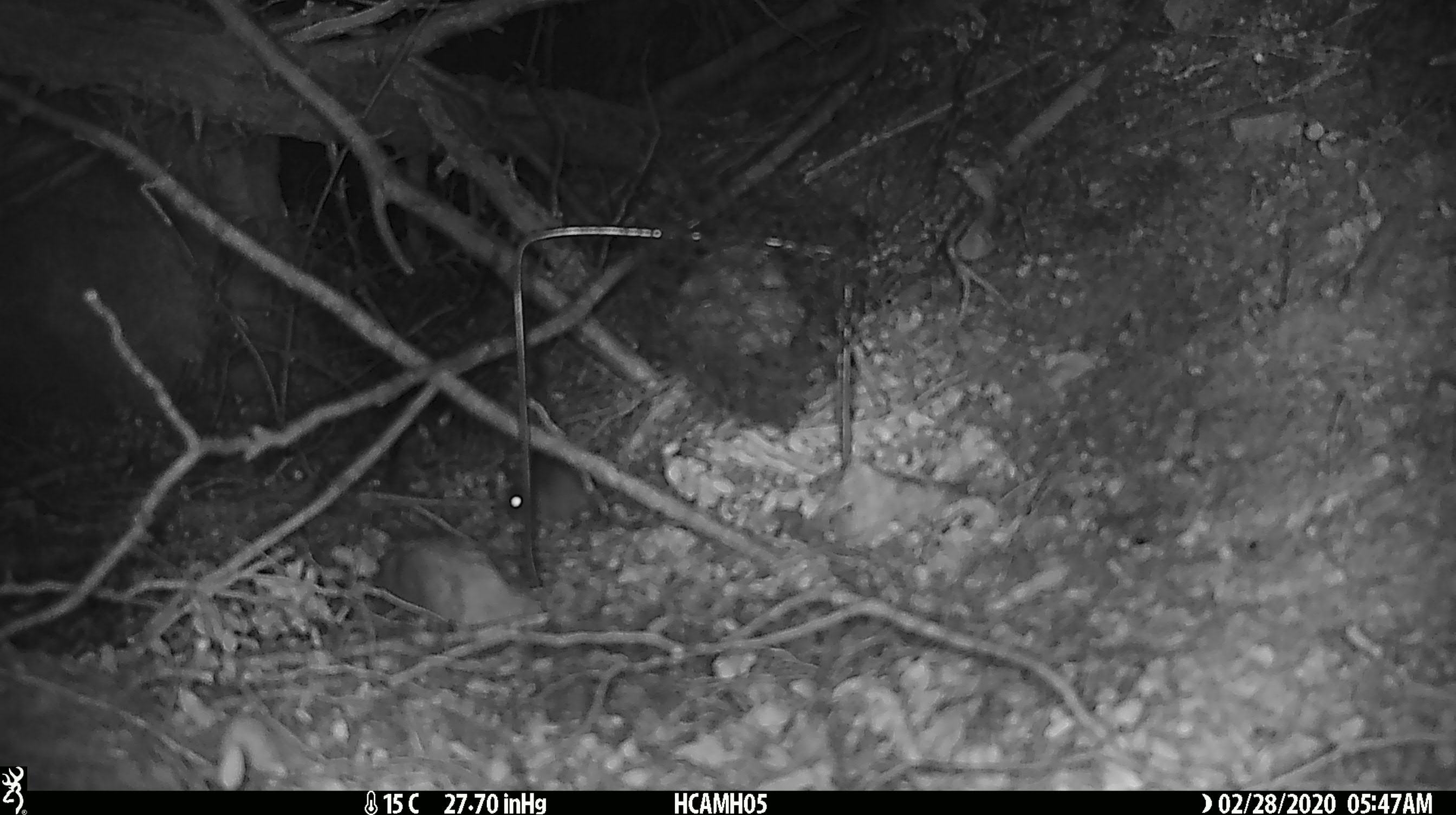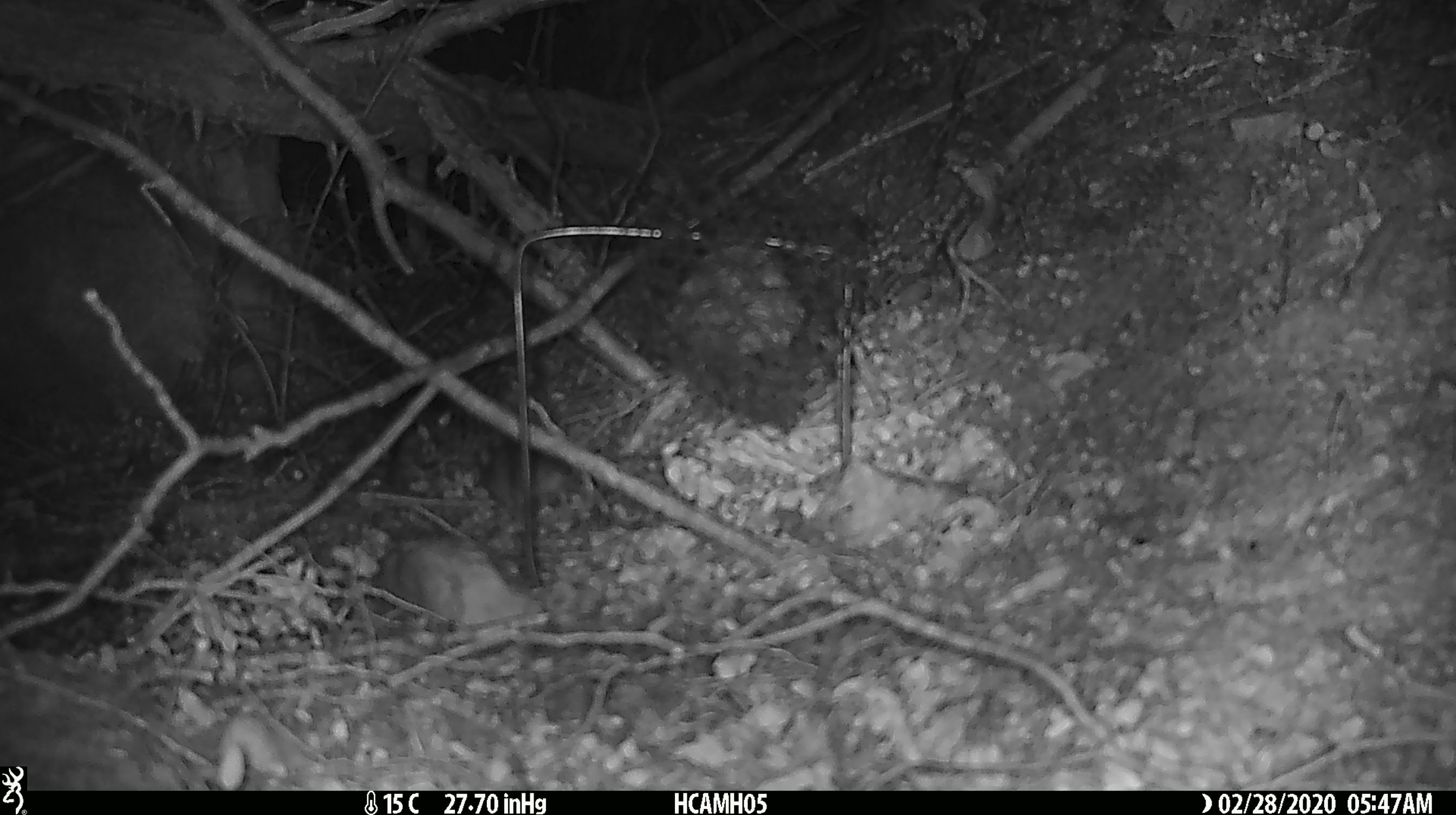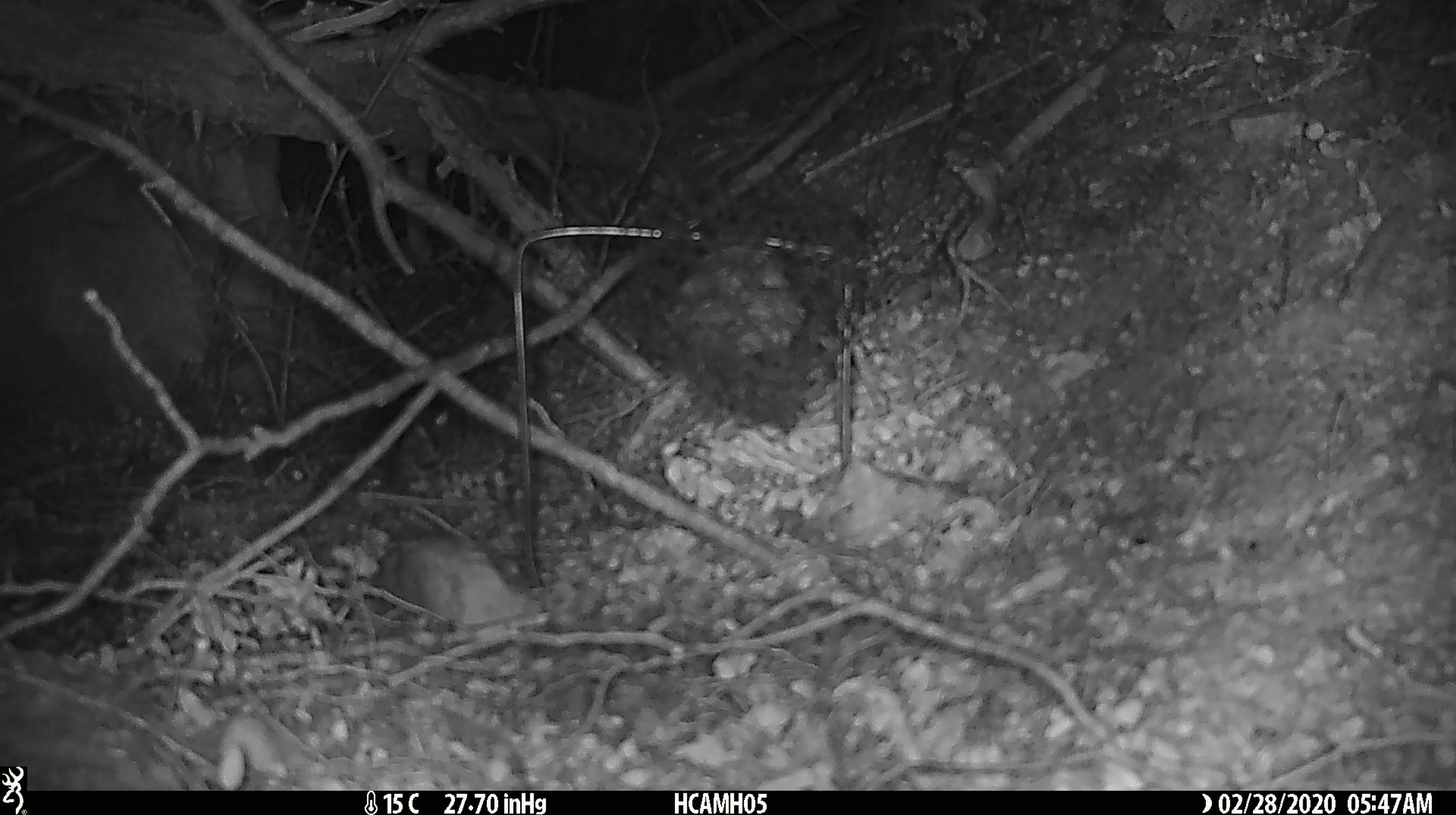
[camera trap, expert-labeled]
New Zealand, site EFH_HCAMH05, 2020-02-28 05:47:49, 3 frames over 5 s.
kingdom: Animalia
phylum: Chordata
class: Mammalia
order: Rodentia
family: Muridae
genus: Mus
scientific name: Mus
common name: mouse